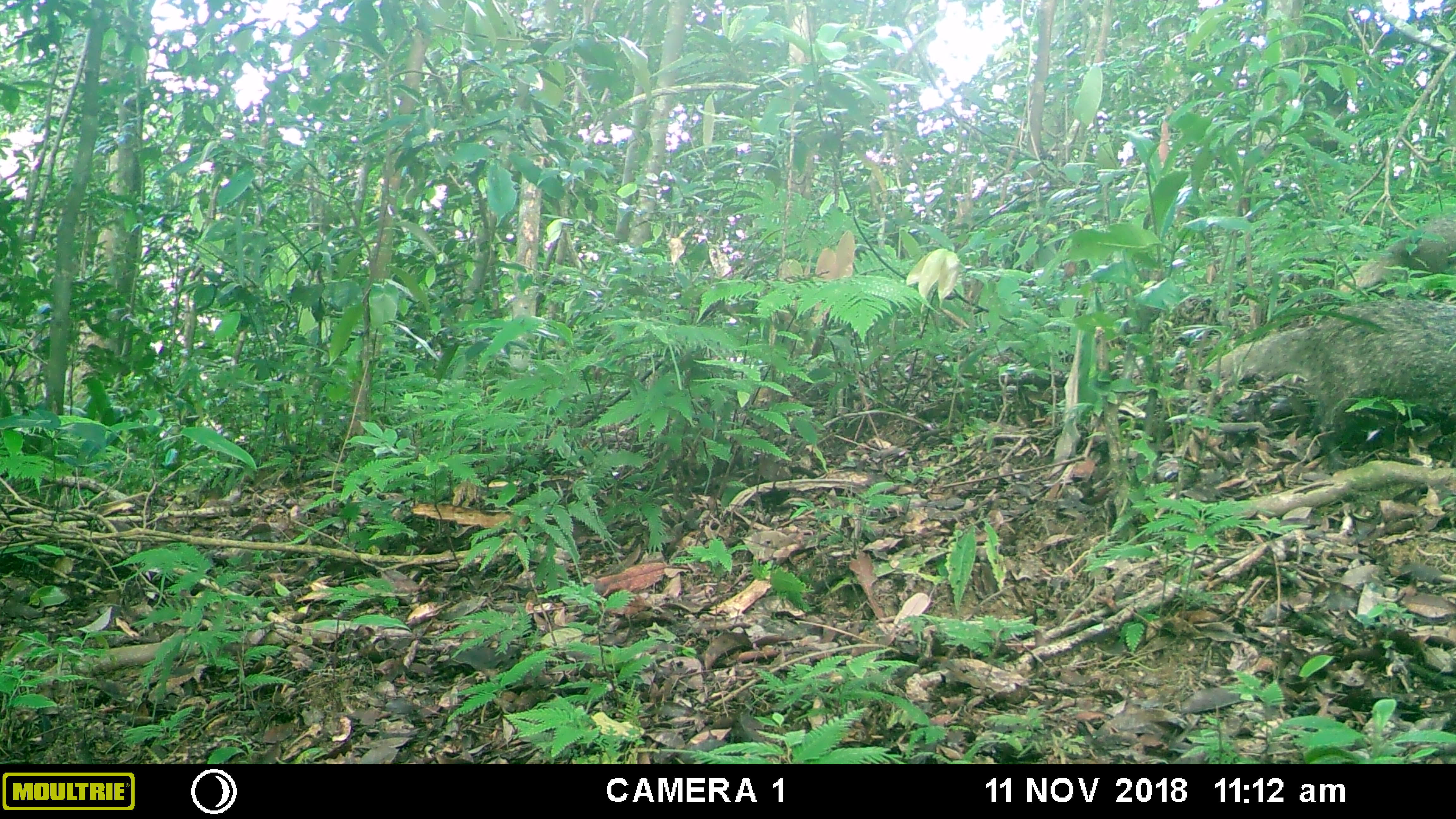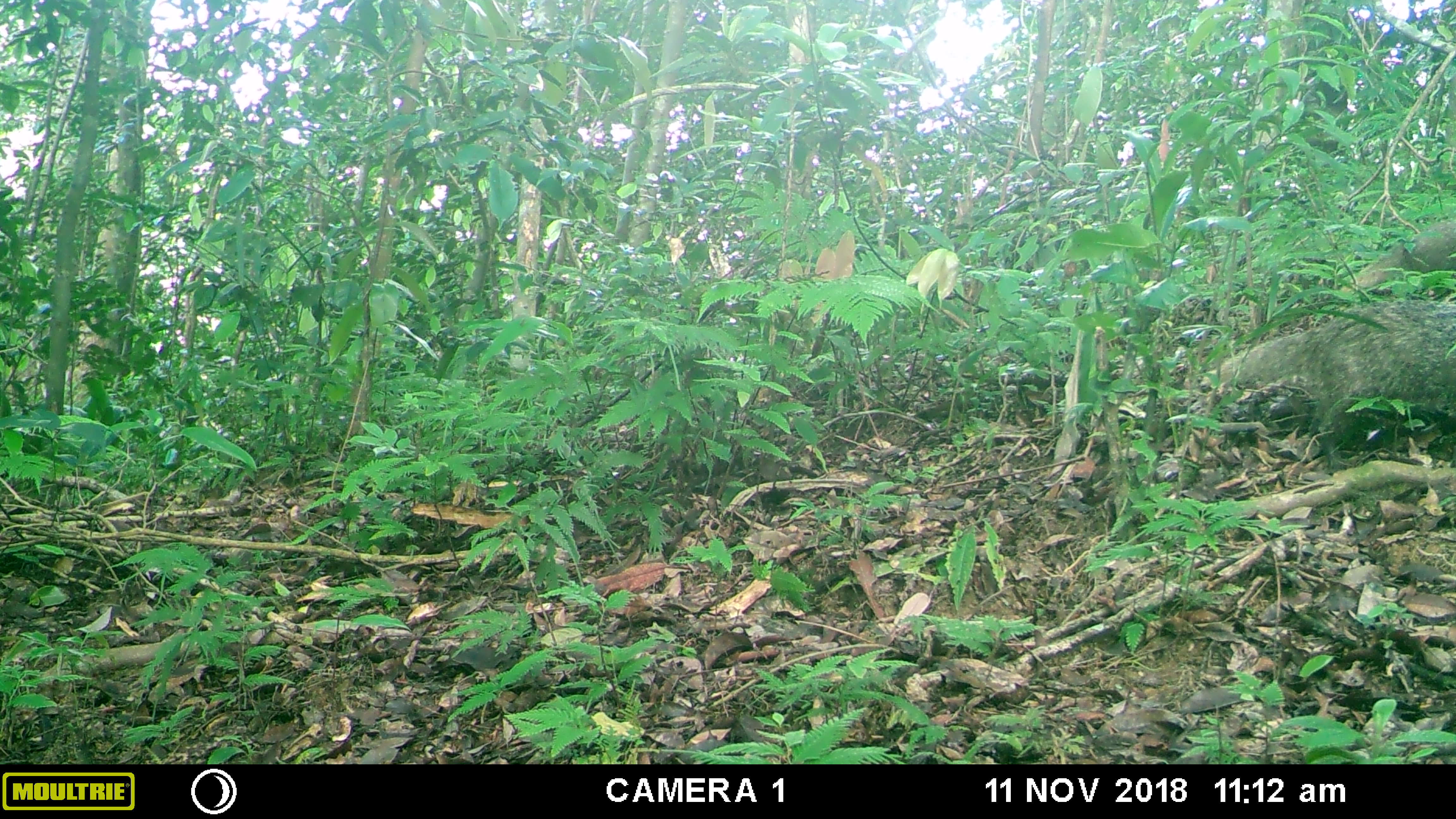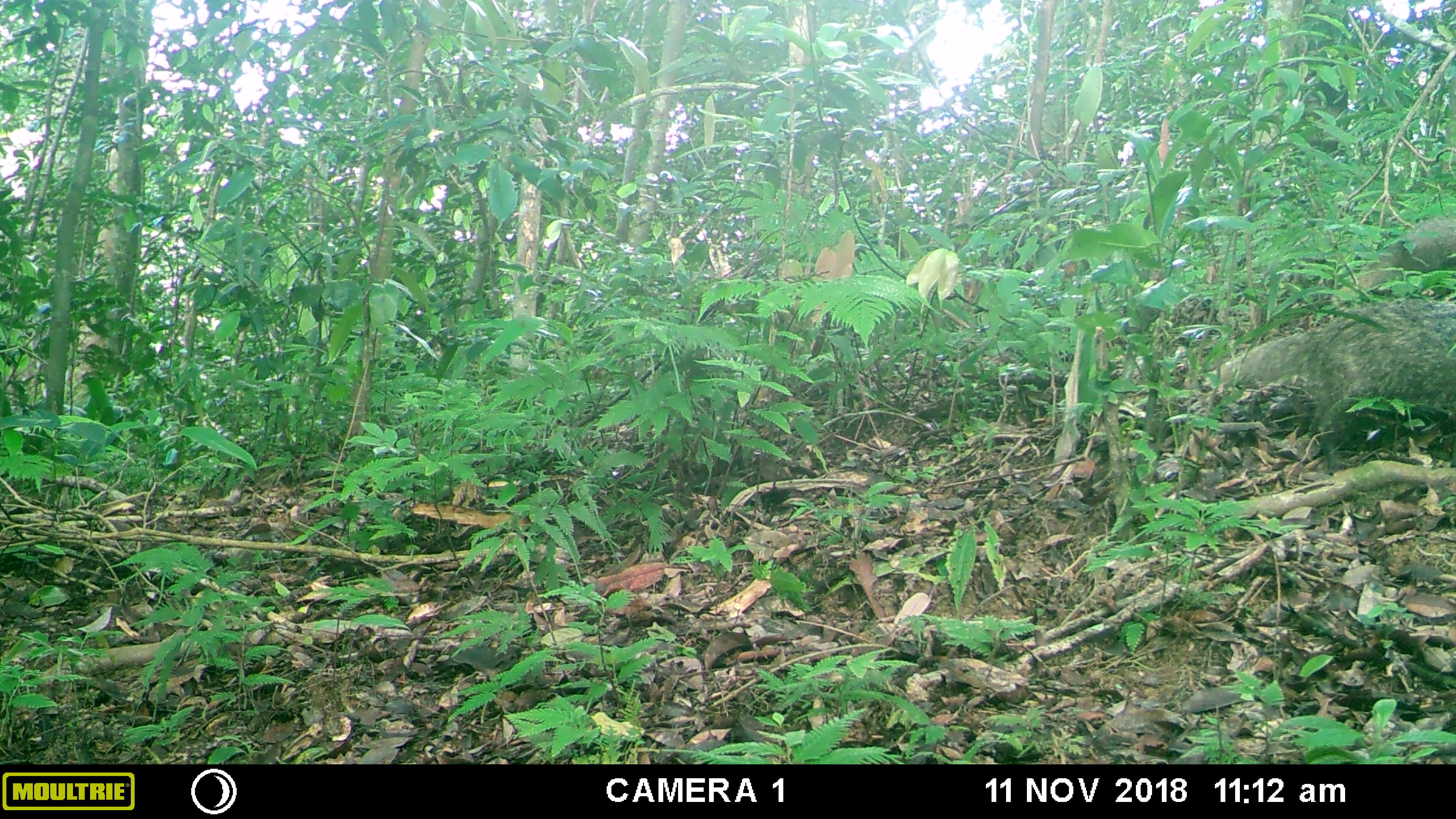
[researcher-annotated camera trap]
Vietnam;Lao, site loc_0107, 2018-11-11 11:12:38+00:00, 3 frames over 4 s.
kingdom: Animalia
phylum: Chordata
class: Mammalia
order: Carnivora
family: Herpestidae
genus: Urva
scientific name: Urva urva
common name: crab-eating mongoose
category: crab eating mongoose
Crab eating mongoose (crab-eating mongoose) (Urva urva). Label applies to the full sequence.